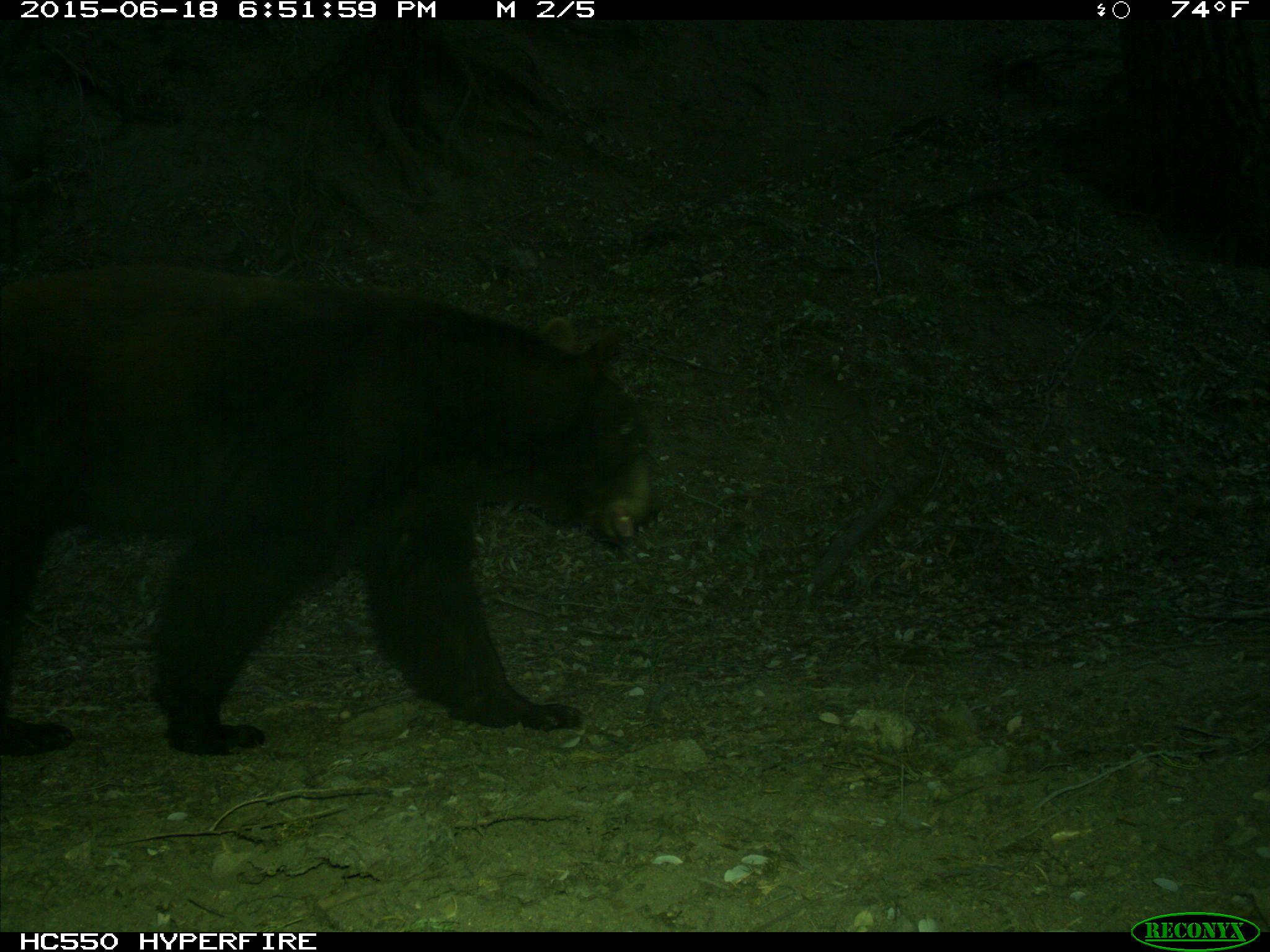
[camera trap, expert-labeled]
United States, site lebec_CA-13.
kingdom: Animalia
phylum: Chordata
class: Mammalia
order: Carnivora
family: Ursidae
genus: Ursus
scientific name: Ursus americanus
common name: american black bear